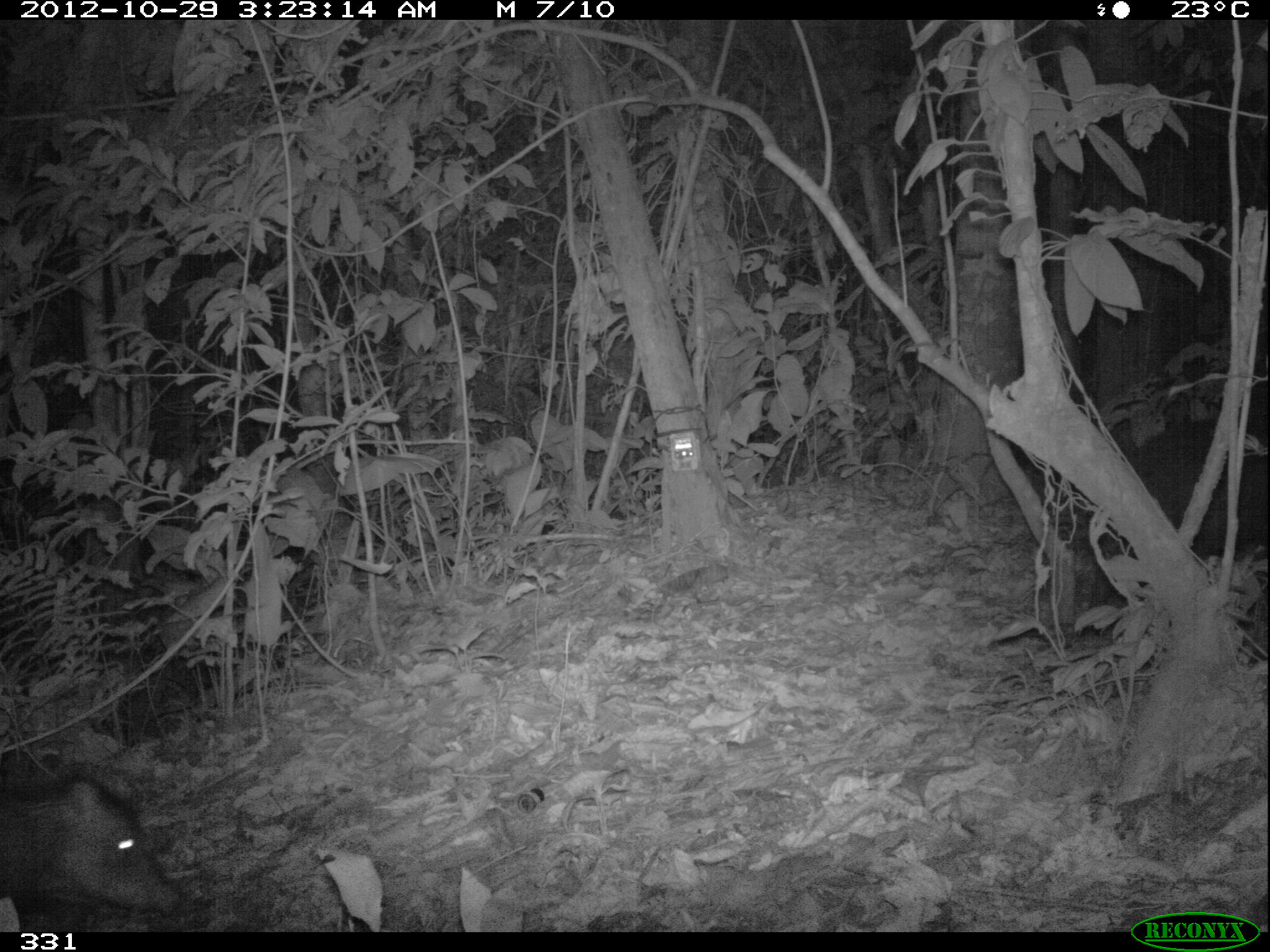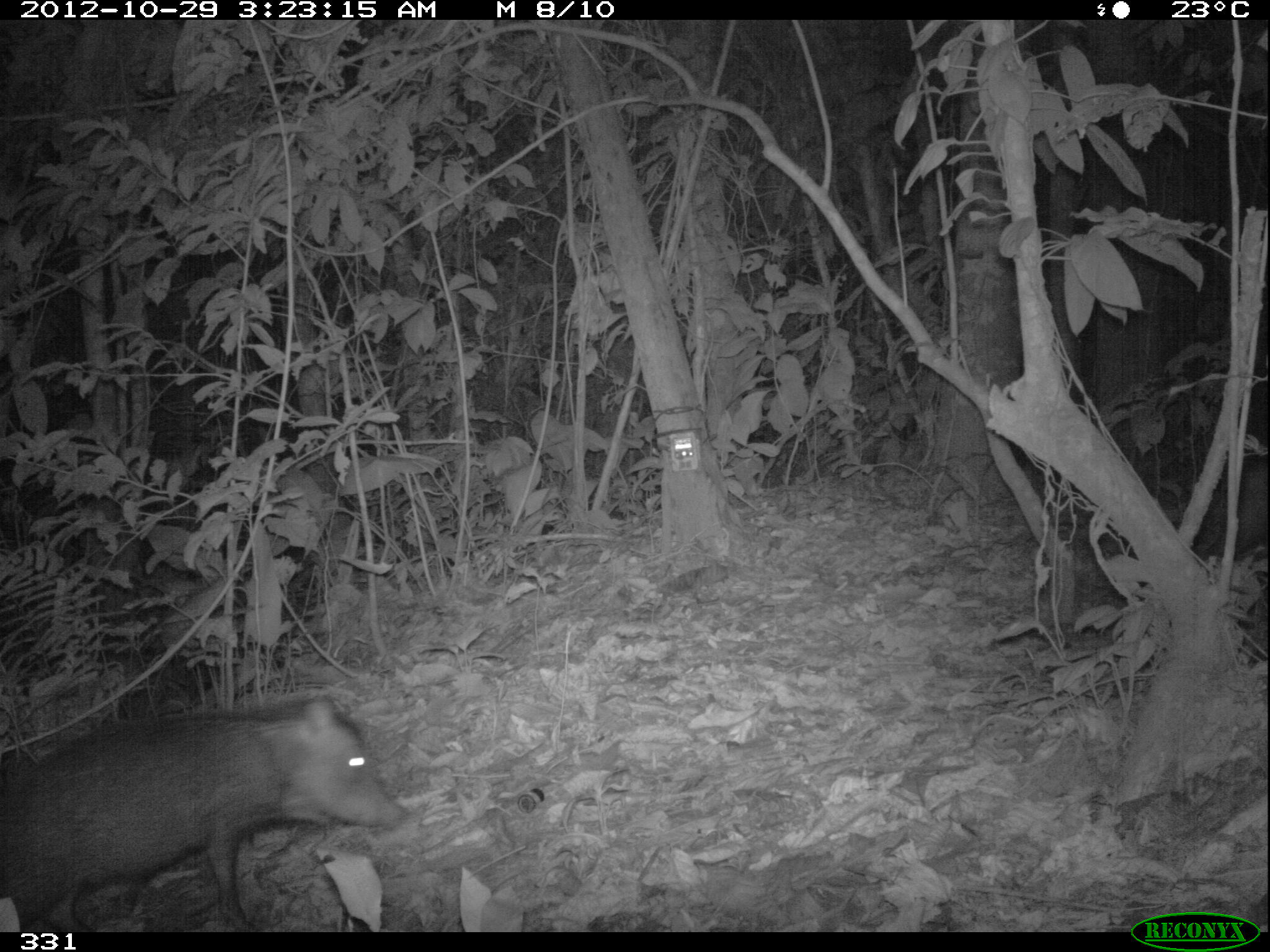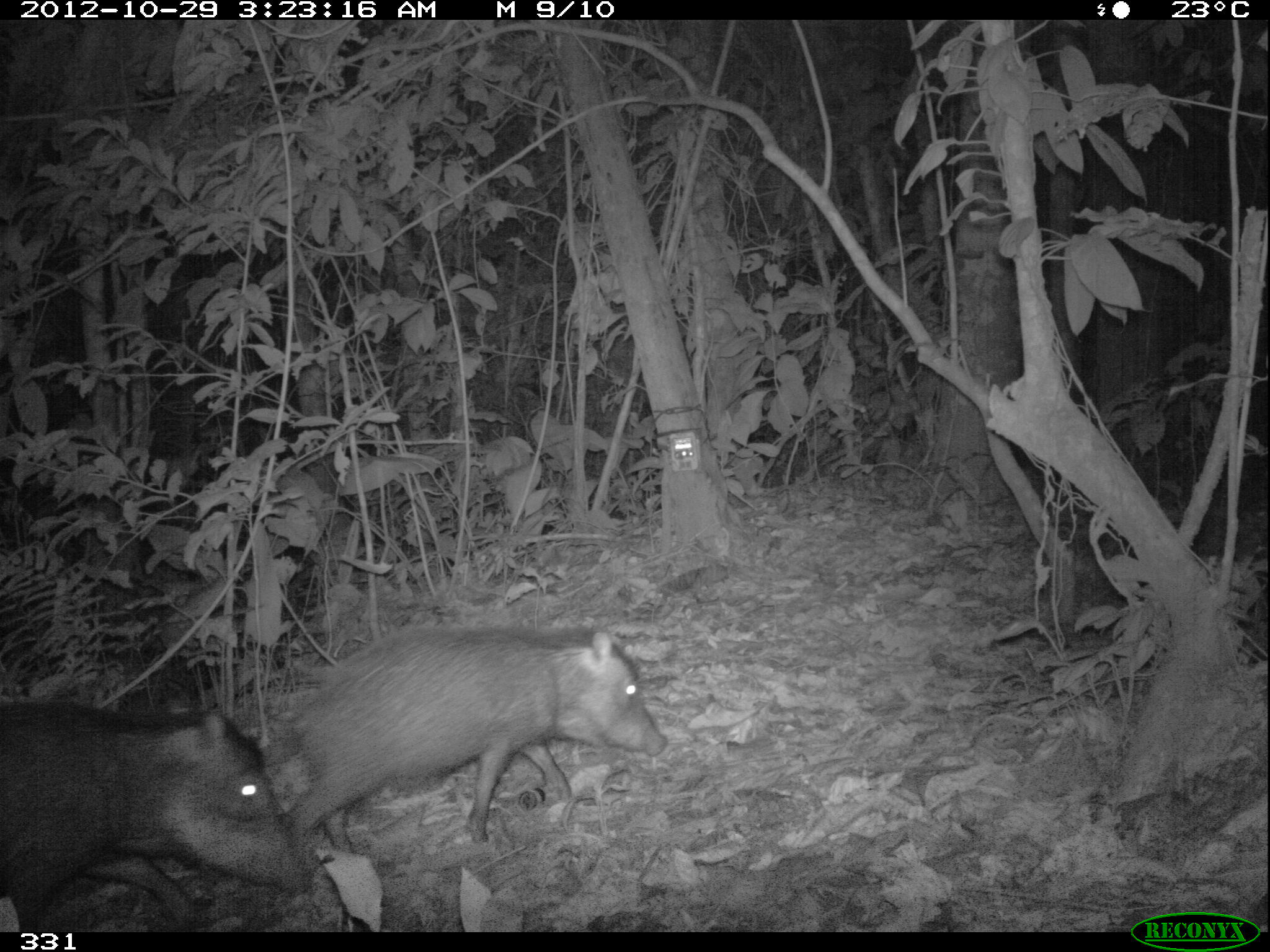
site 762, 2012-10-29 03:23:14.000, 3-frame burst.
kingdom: Animalia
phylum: Chordata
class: Mammalia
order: Artiodactyla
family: Tayassuidae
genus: Tayassu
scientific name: Tayassu pecari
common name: white-lipped peccary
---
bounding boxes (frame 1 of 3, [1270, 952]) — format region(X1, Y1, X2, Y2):
tayassu pecari: region(1073, 415, 1270, 640); region(1, 774, 182, 914)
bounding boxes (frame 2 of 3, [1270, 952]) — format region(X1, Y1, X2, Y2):
tayassu pecari: region(1, 699, 409, 931); region(1093, 451, 1270, 572)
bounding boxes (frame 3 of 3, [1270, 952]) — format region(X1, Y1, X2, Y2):
tayassu pecari: region(280, 623, 668, 845); region(0, 697, 309, 928)